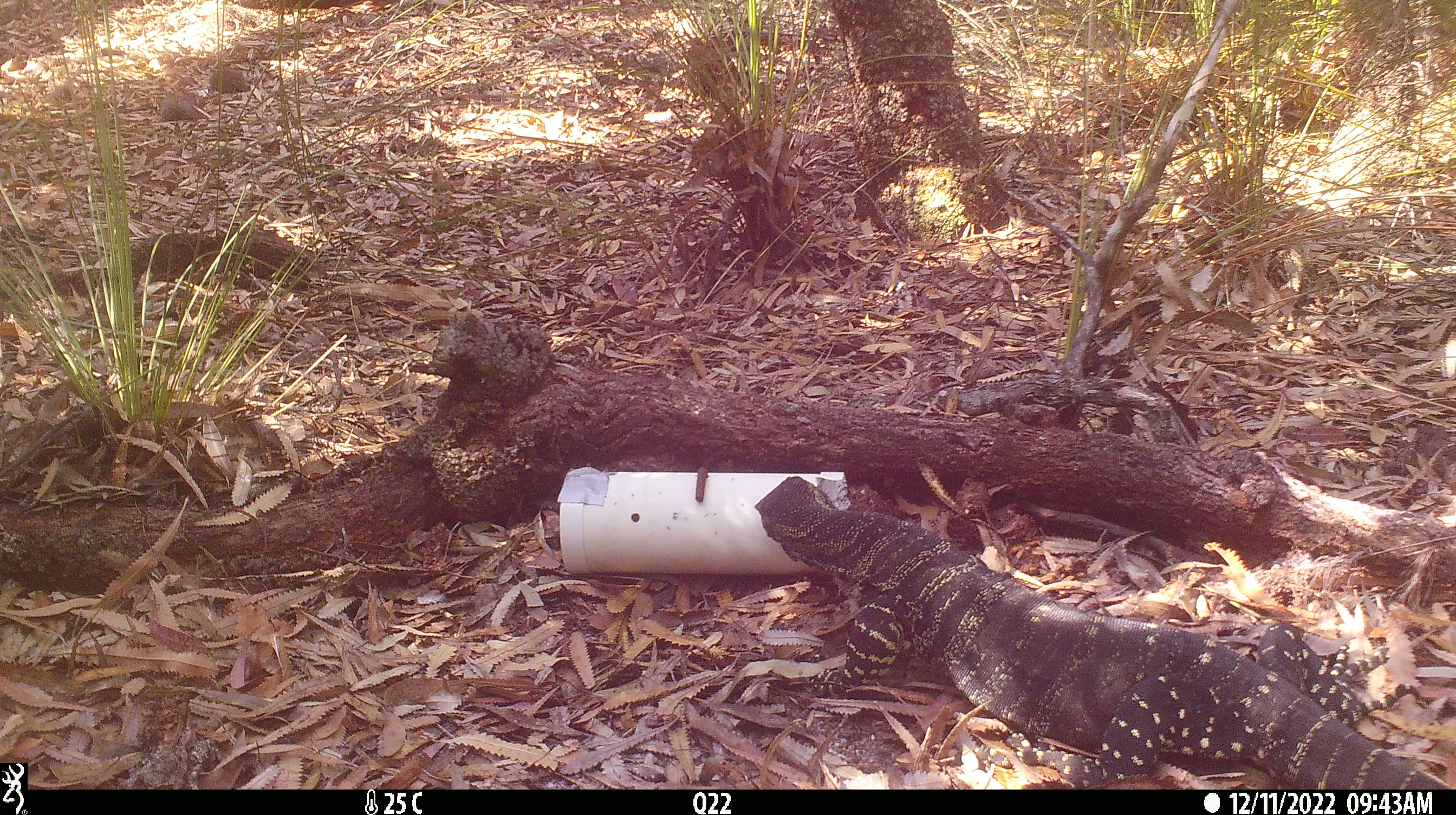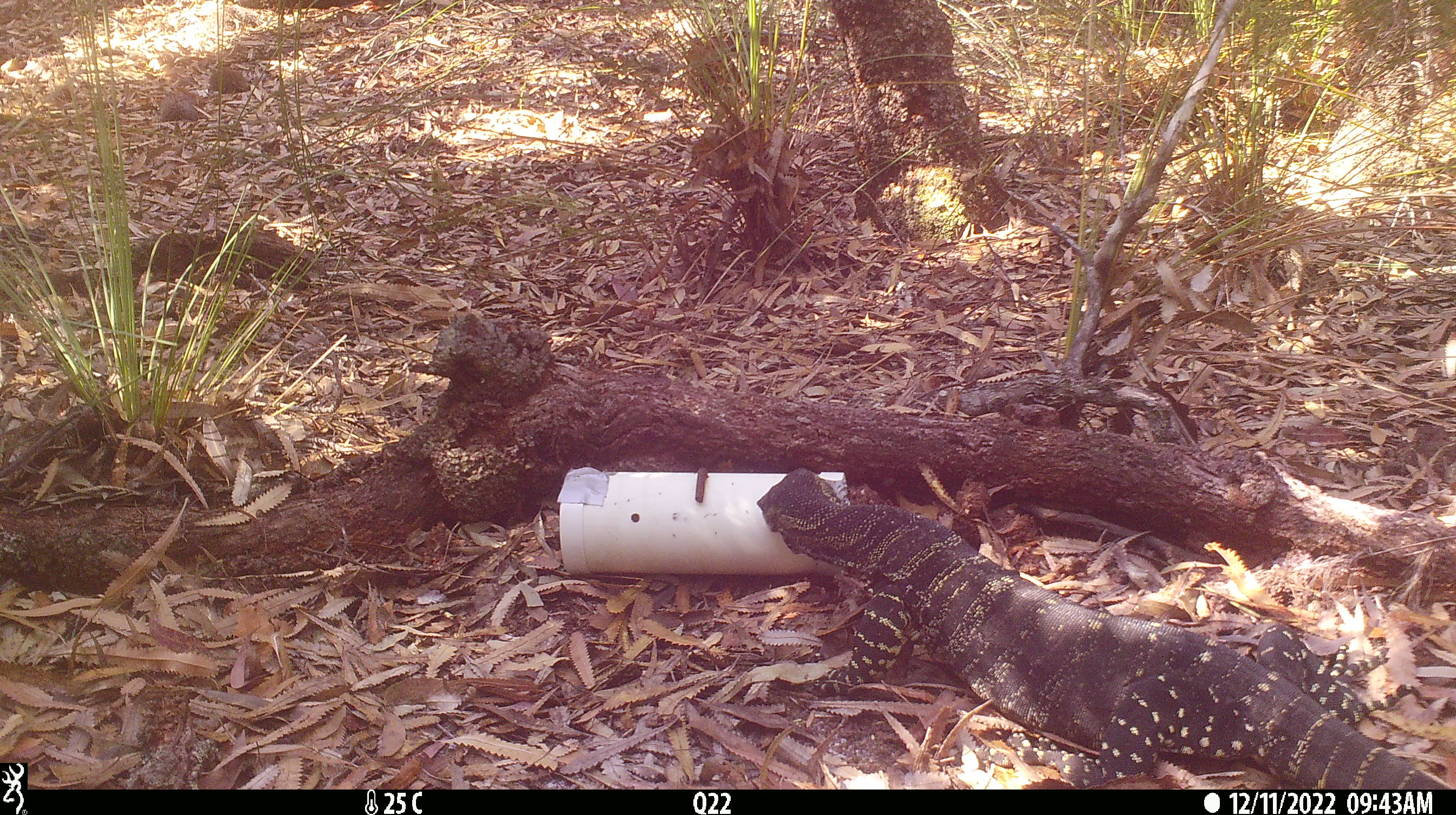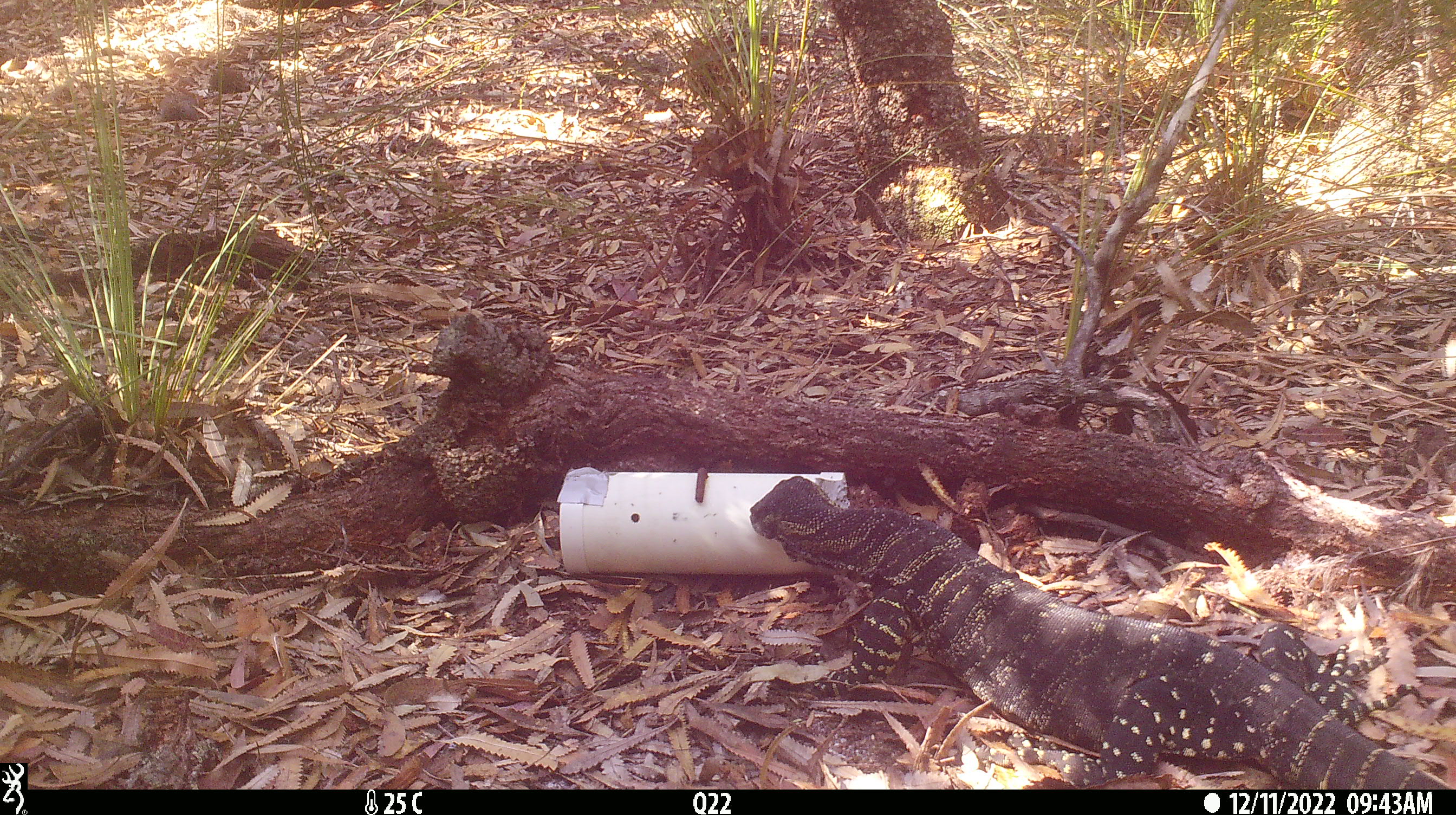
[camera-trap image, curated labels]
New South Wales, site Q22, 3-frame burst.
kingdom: Animalia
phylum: Chordata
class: Reptilia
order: Squamata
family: Varanidae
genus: Varanus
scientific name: Varanus varius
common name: lace monitor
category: goanna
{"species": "goanna (lace monitor) (Varanus varius)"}